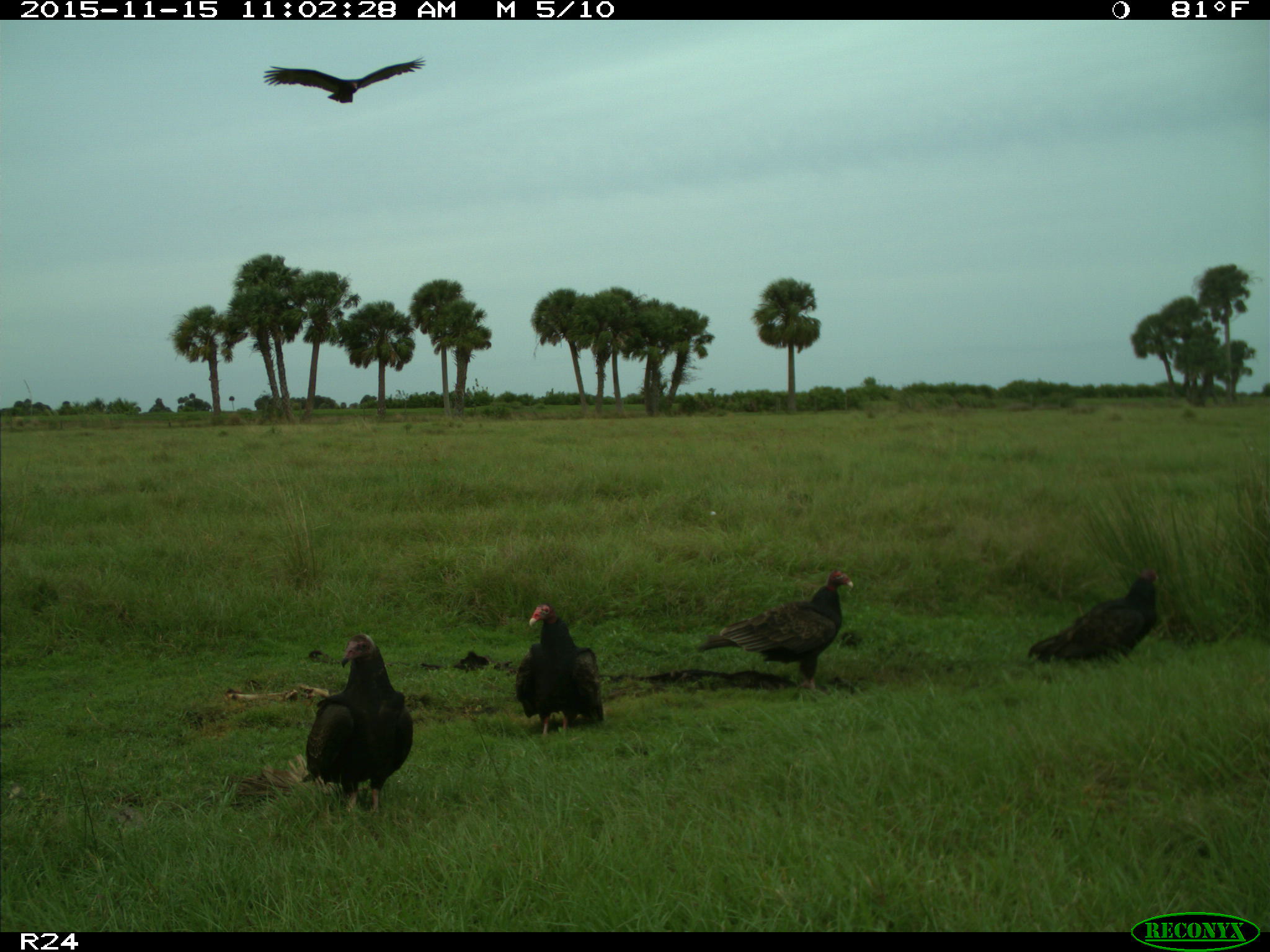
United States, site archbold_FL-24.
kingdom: Animalia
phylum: Chordata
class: Aves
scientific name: Aves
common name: birds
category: unidentified bird